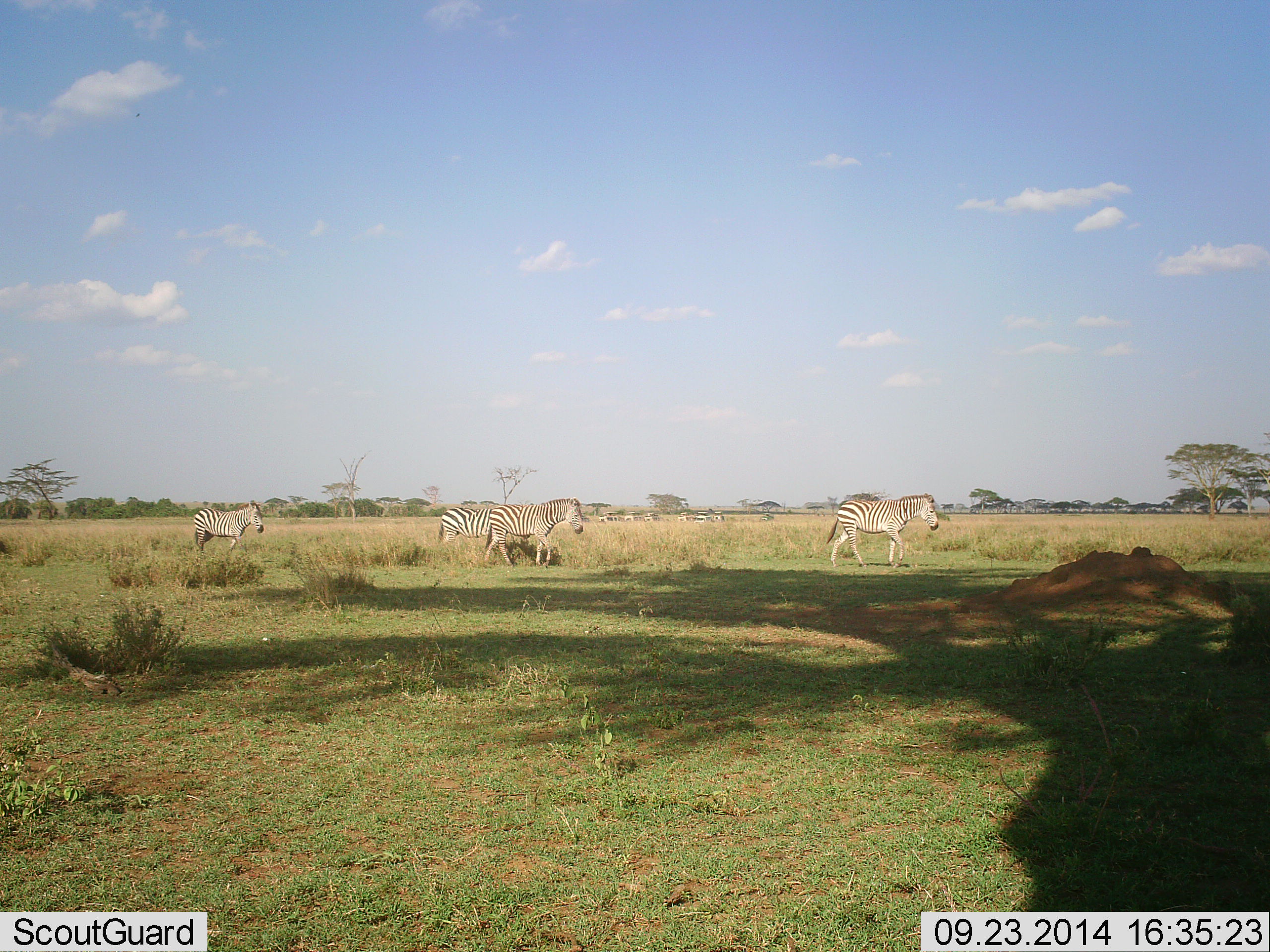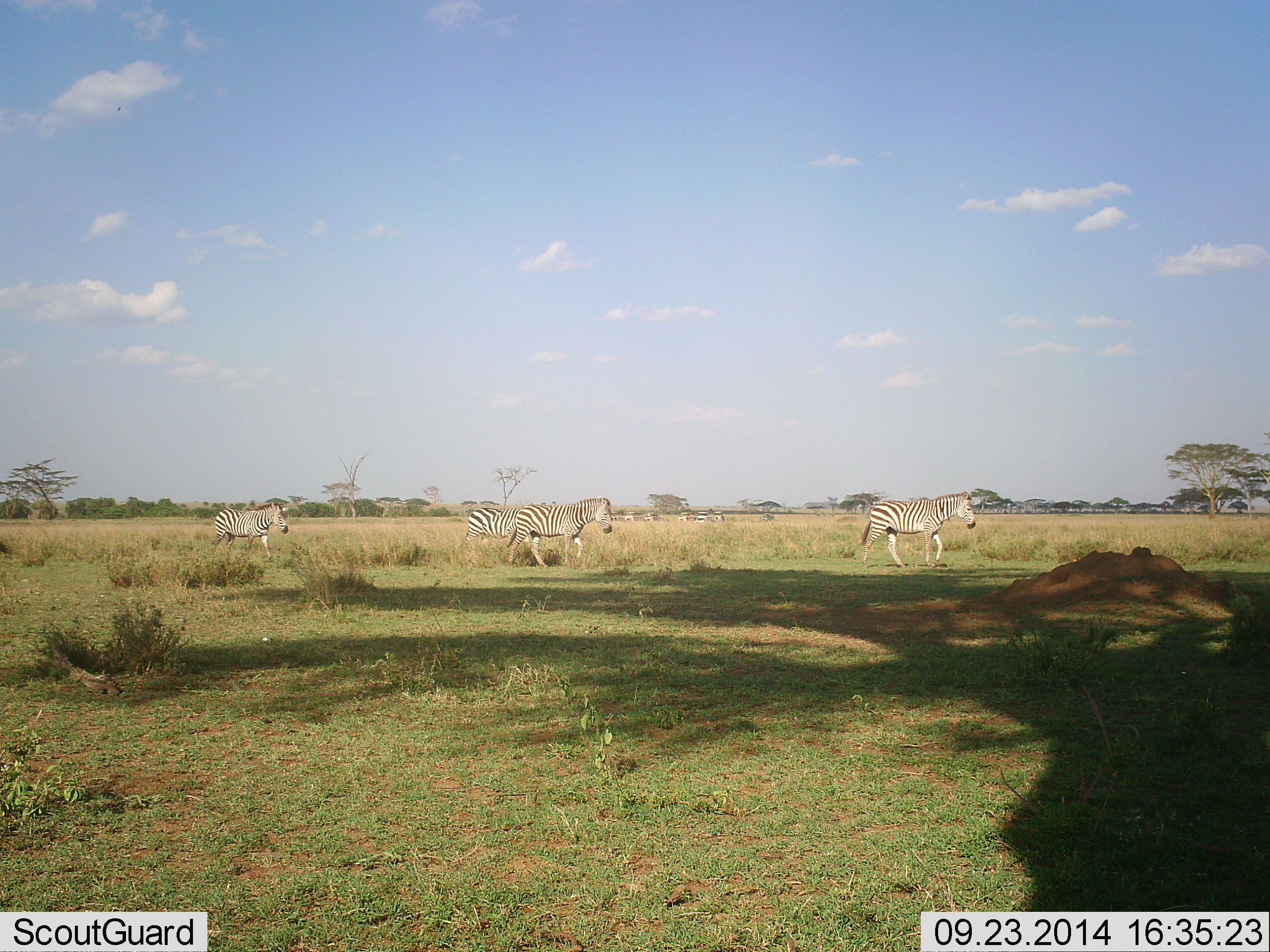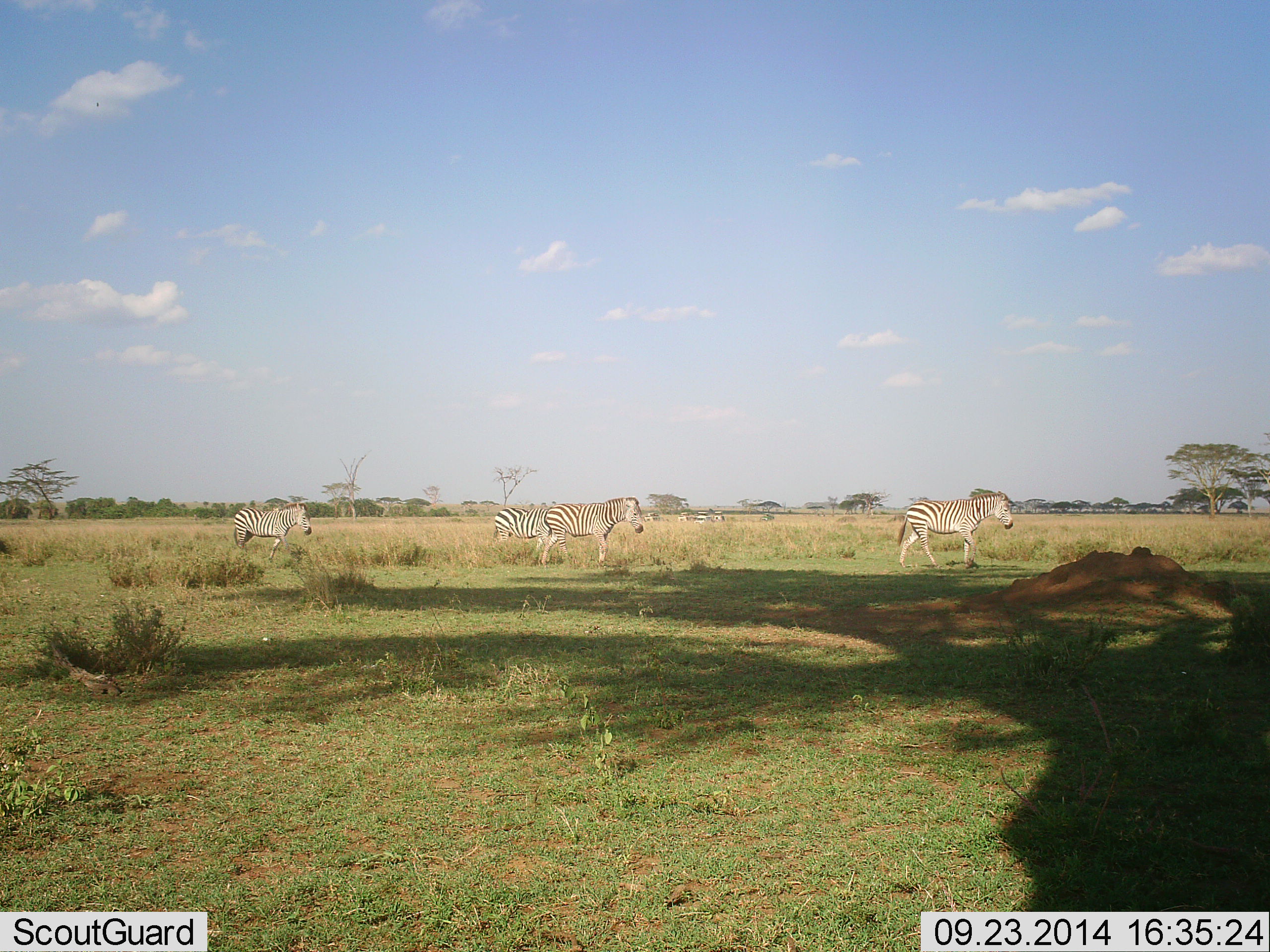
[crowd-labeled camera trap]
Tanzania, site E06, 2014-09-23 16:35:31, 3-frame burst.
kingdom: Animalia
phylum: Chordata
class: Mammalia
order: Perissodactyla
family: Equidae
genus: Equus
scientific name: Equus quagga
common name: plains zebra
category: zebra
Zebra (plains zebra) (Equus quagga), count 4. Behavior (volunteer vote fractions): standing 0%, resting 0%, moving 100%, interacting 0%. Young present (vote fraction): 0%. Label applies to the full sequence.